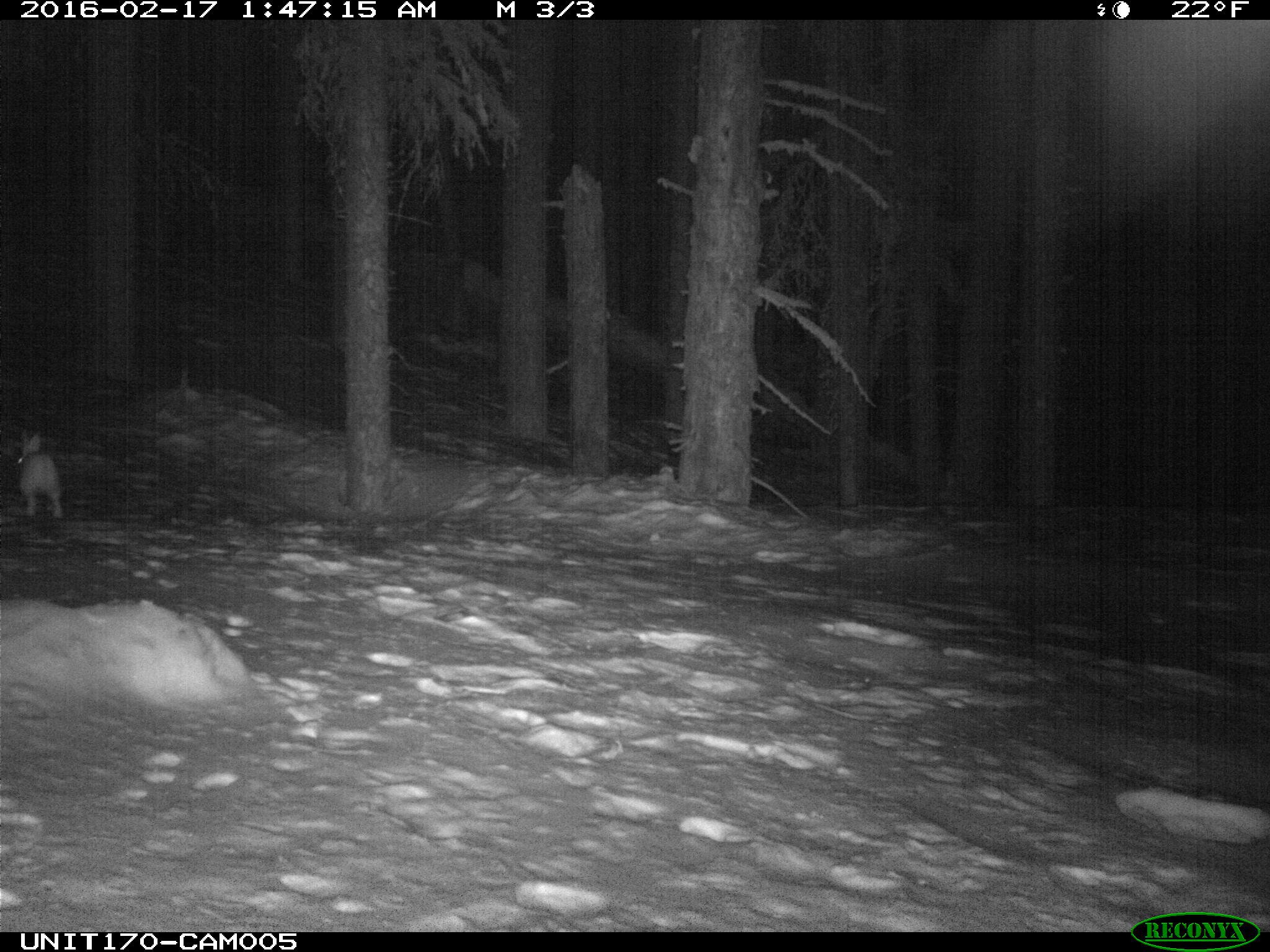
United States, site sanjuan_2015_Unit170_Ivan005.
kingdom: Animalia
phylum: Chordata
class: Mammalia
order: Lagomorpha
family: Leporidae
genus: Lepus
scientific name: Lepus americanus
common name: snowshoe hare